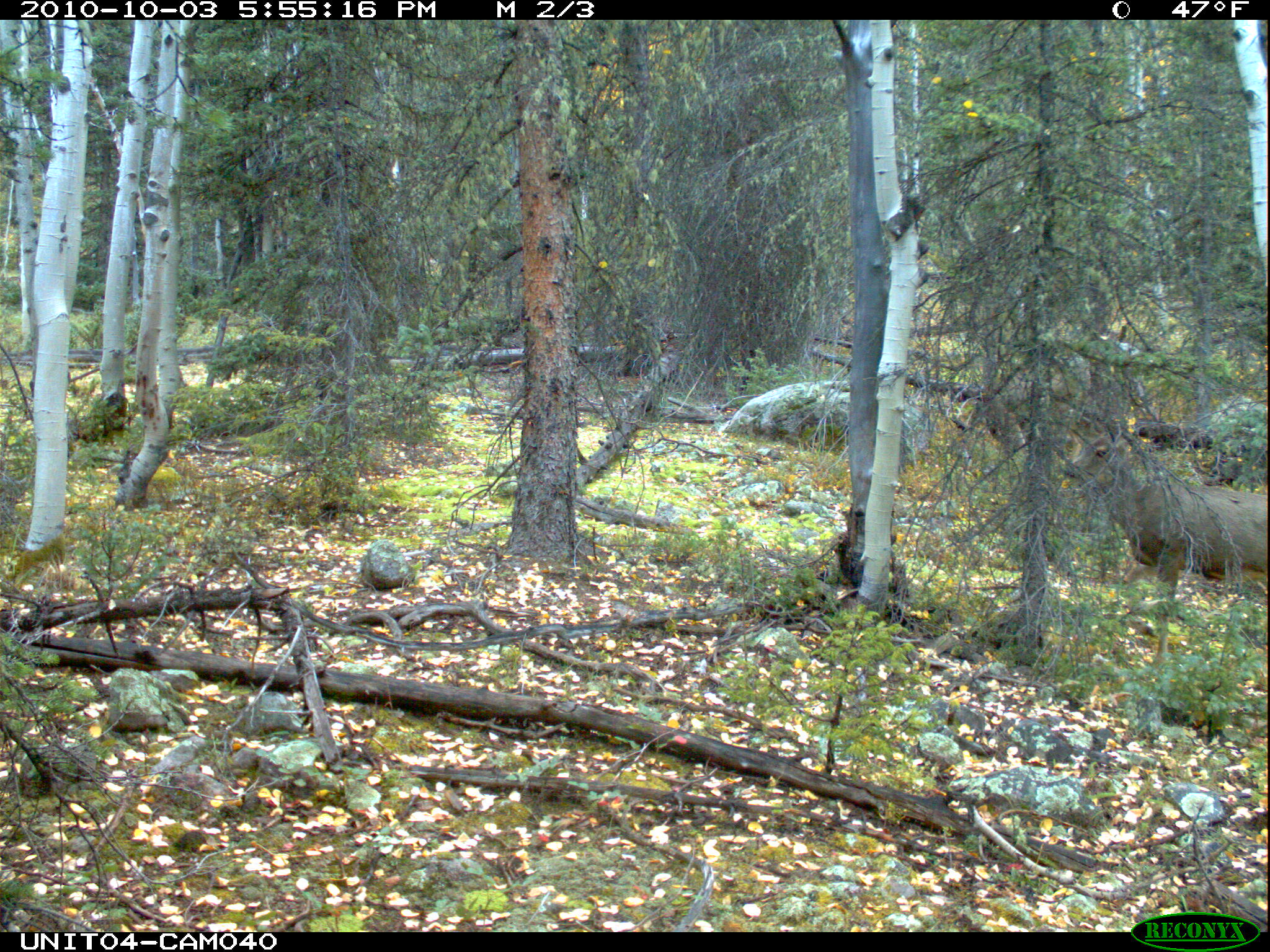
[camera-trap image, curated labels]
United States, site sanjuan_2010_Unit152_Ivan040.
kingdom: Animalia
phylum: Chordata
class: Mammalia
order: Artiodactyla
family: Cervidae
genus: Odocoileus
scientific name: Odocoileus hemionus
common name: mule deer